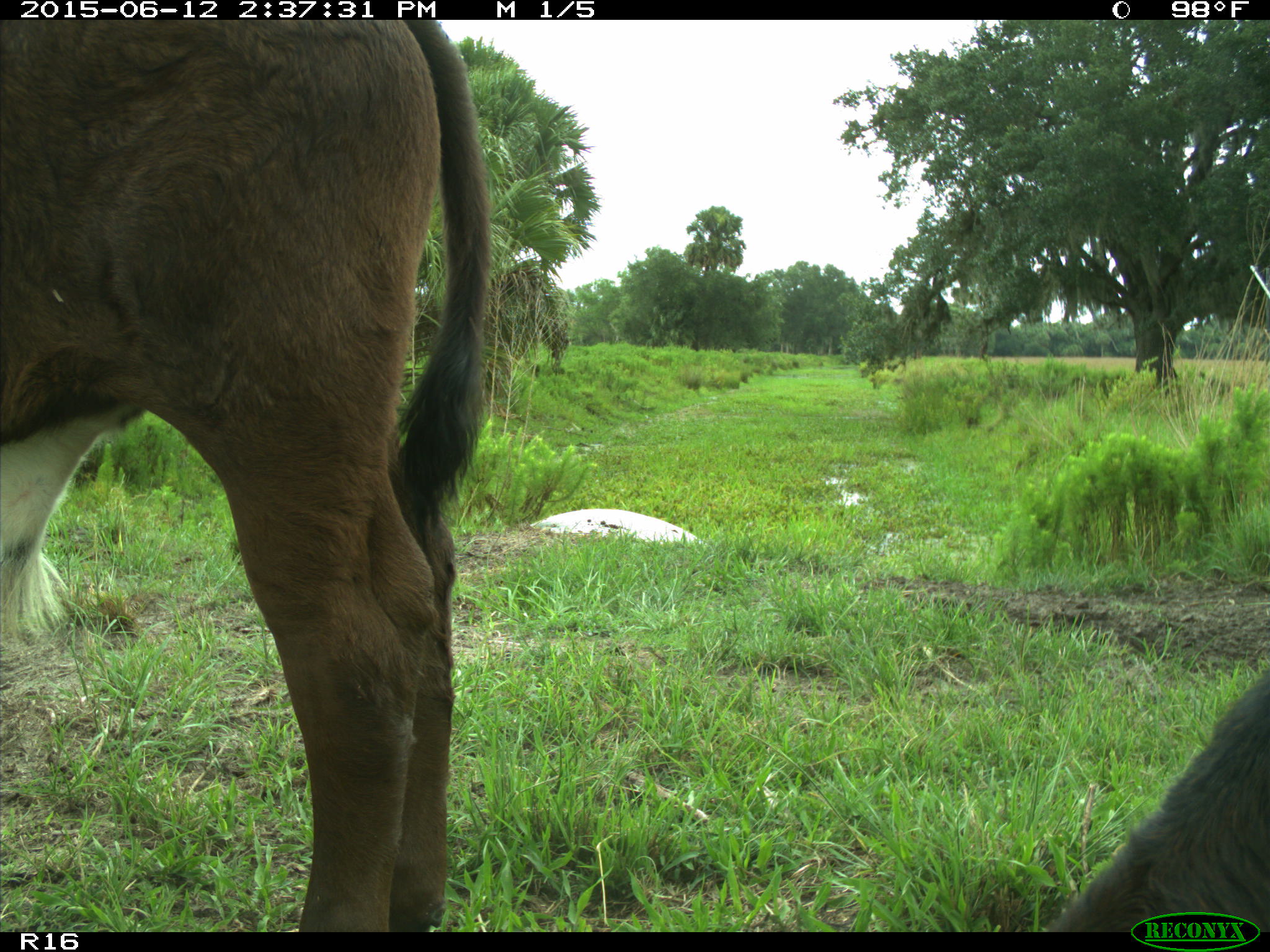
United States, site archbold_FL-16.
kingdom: Animalia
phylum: Chordata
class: Mammalia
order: Artiodactyla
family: Bovidae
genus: Bos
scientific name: Bos taurus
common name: domestic cow